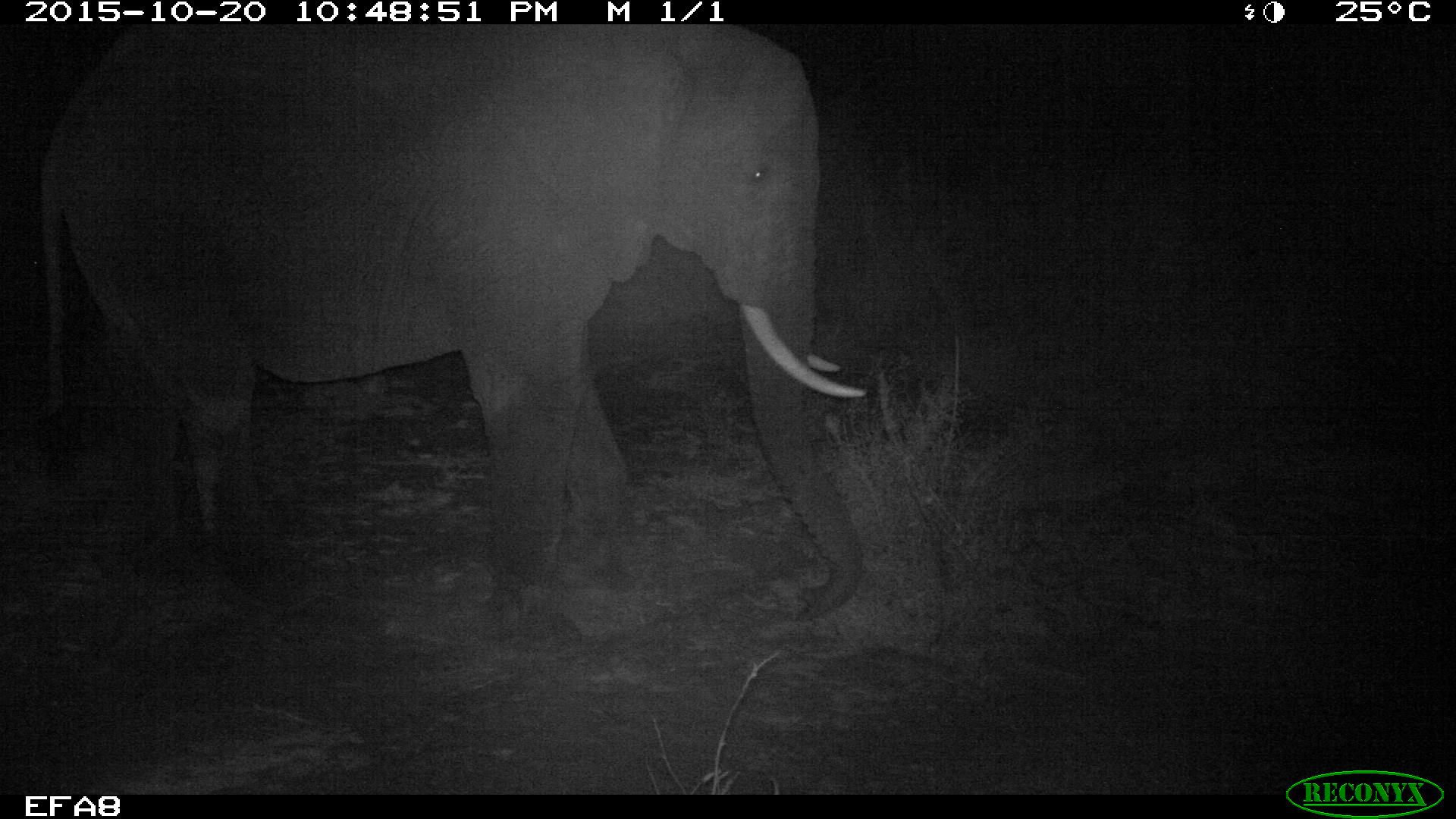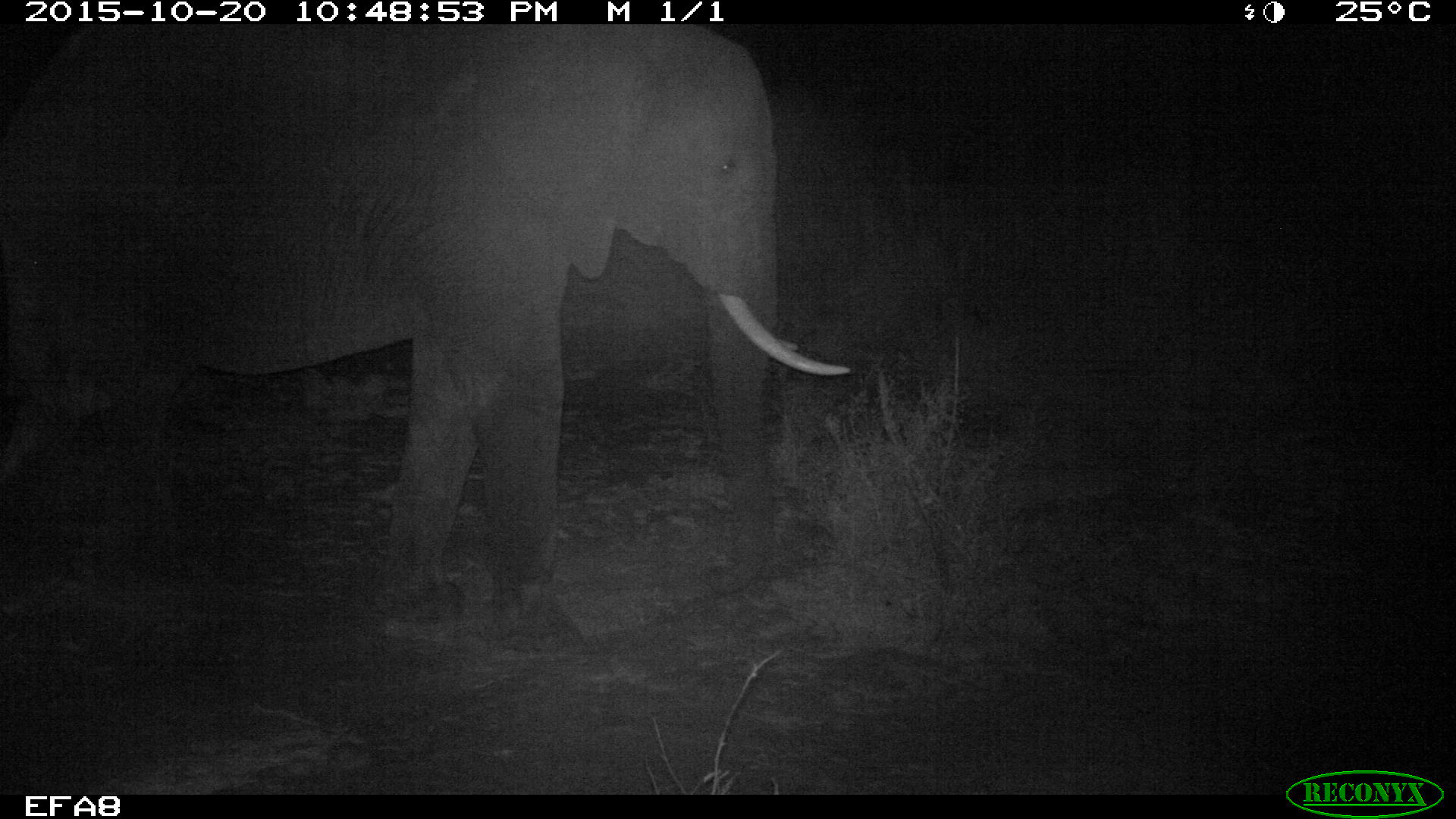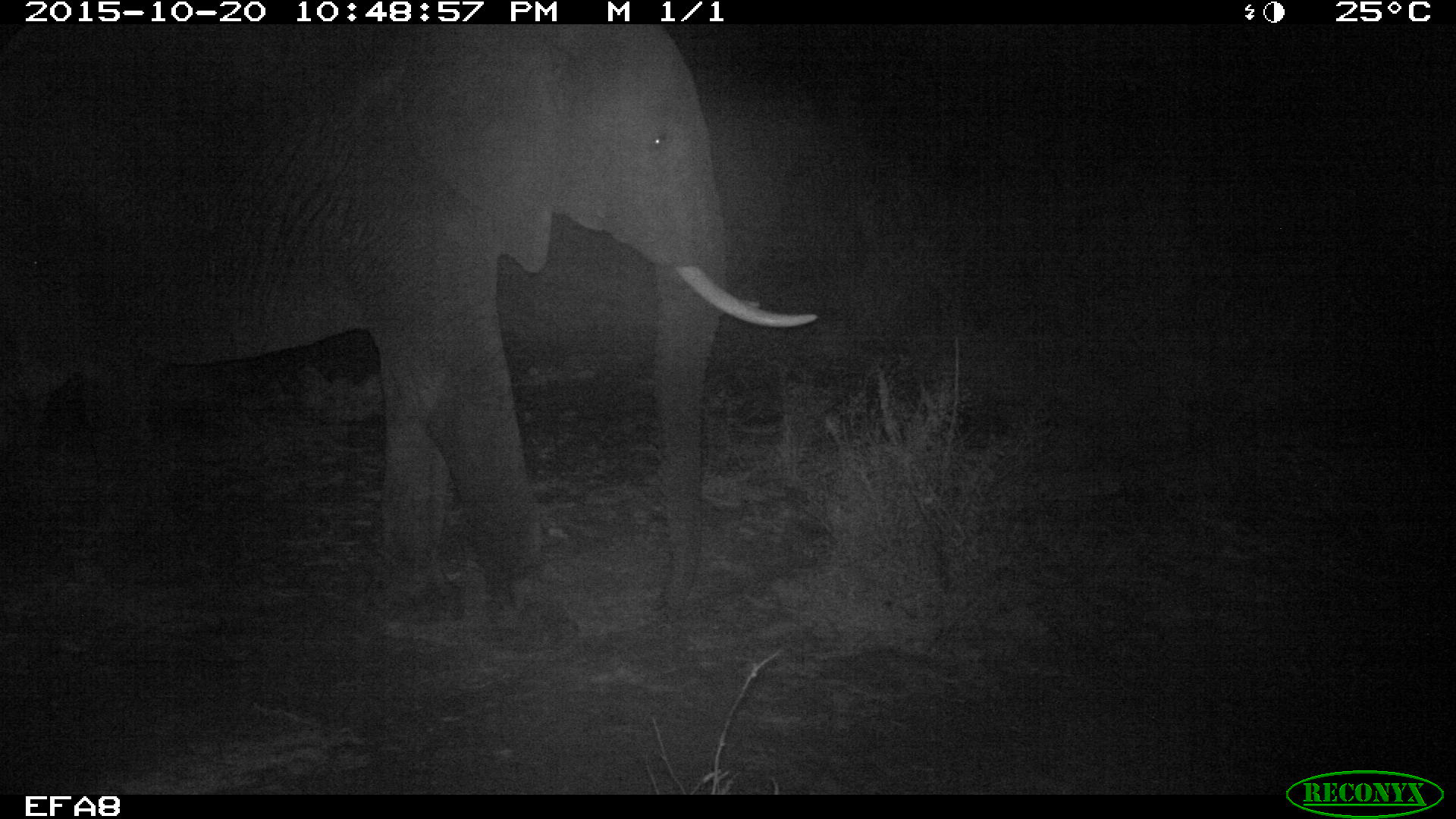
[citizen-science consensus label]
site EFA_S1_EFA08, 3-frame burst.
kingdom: Animalia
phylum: Chordata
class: Mammalia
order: Proboscidea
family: Elephantidae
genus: Loxodonta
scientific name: Loxodonta africana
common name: african bush elephant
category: elephant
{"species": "elephant (african bush elephant) (Loxodonta africana)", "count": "1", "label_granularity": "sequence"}